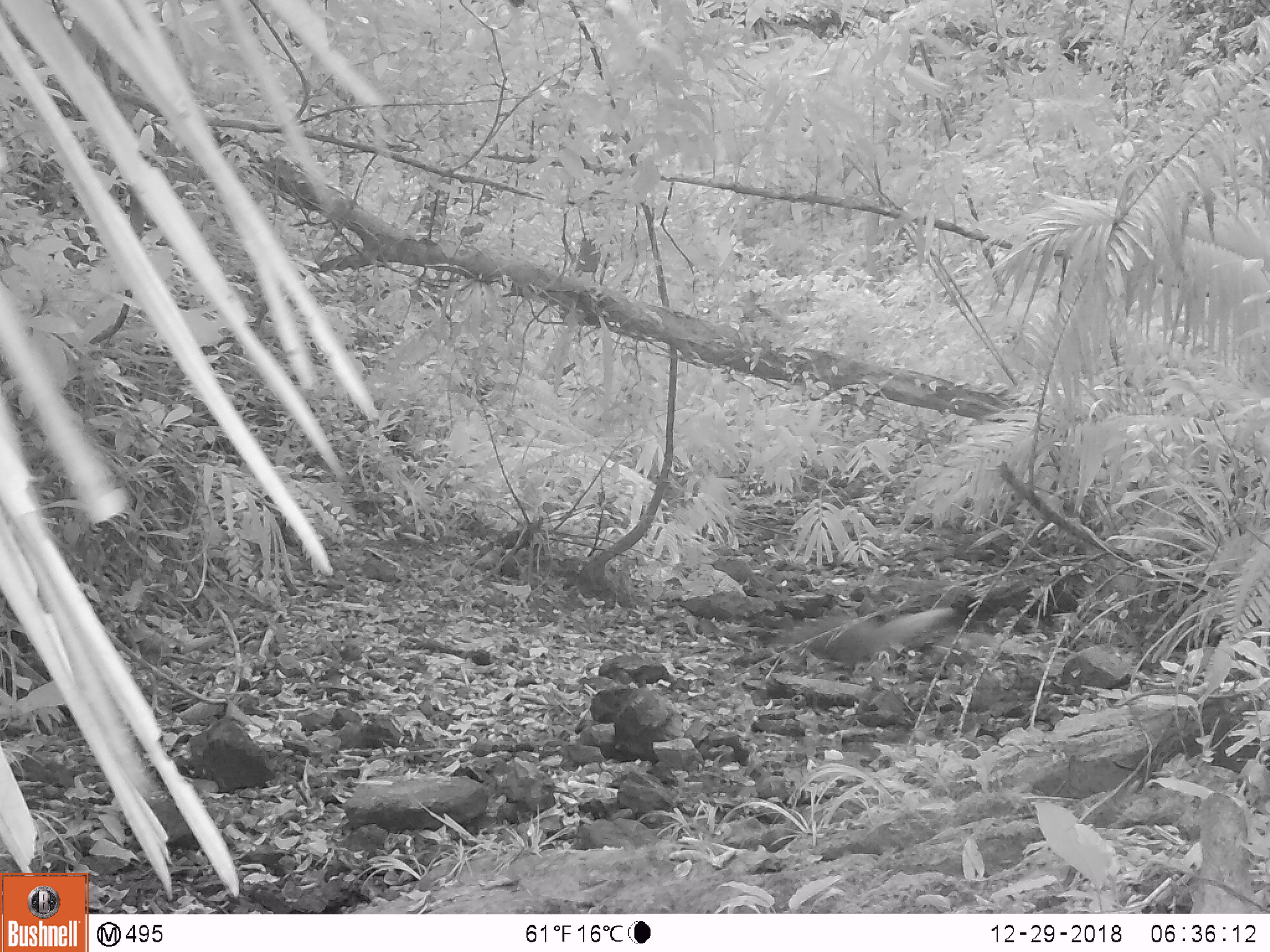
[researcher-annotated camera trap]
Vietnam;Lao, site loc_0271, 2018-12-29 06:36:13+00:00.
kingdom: Animalia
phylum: Chordata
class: Mammalia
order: Carnivora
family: Herpestidae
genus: Urva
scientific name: Urva urva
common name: crab-eating mongoose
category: crab eating mongoose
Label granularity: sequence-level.